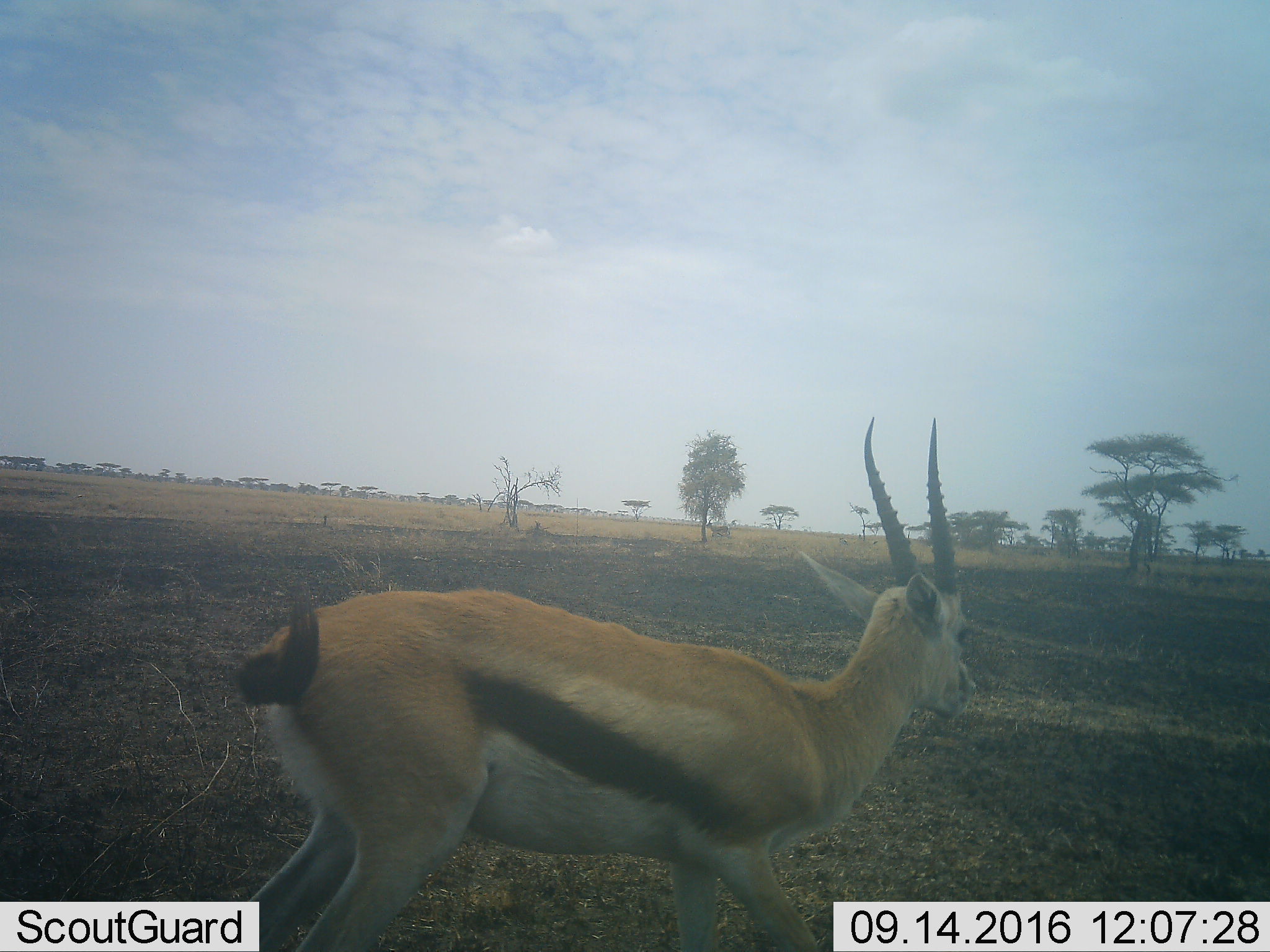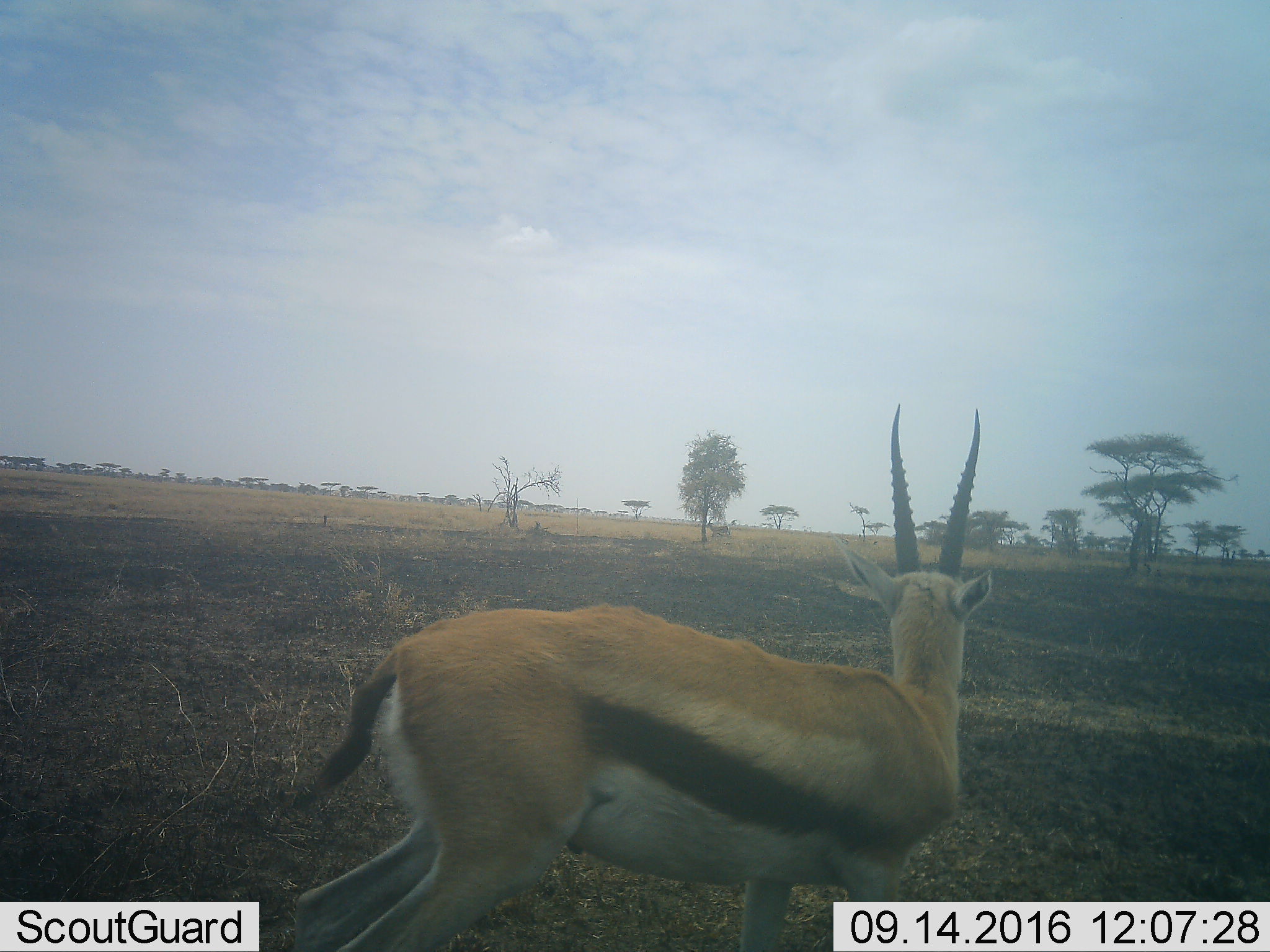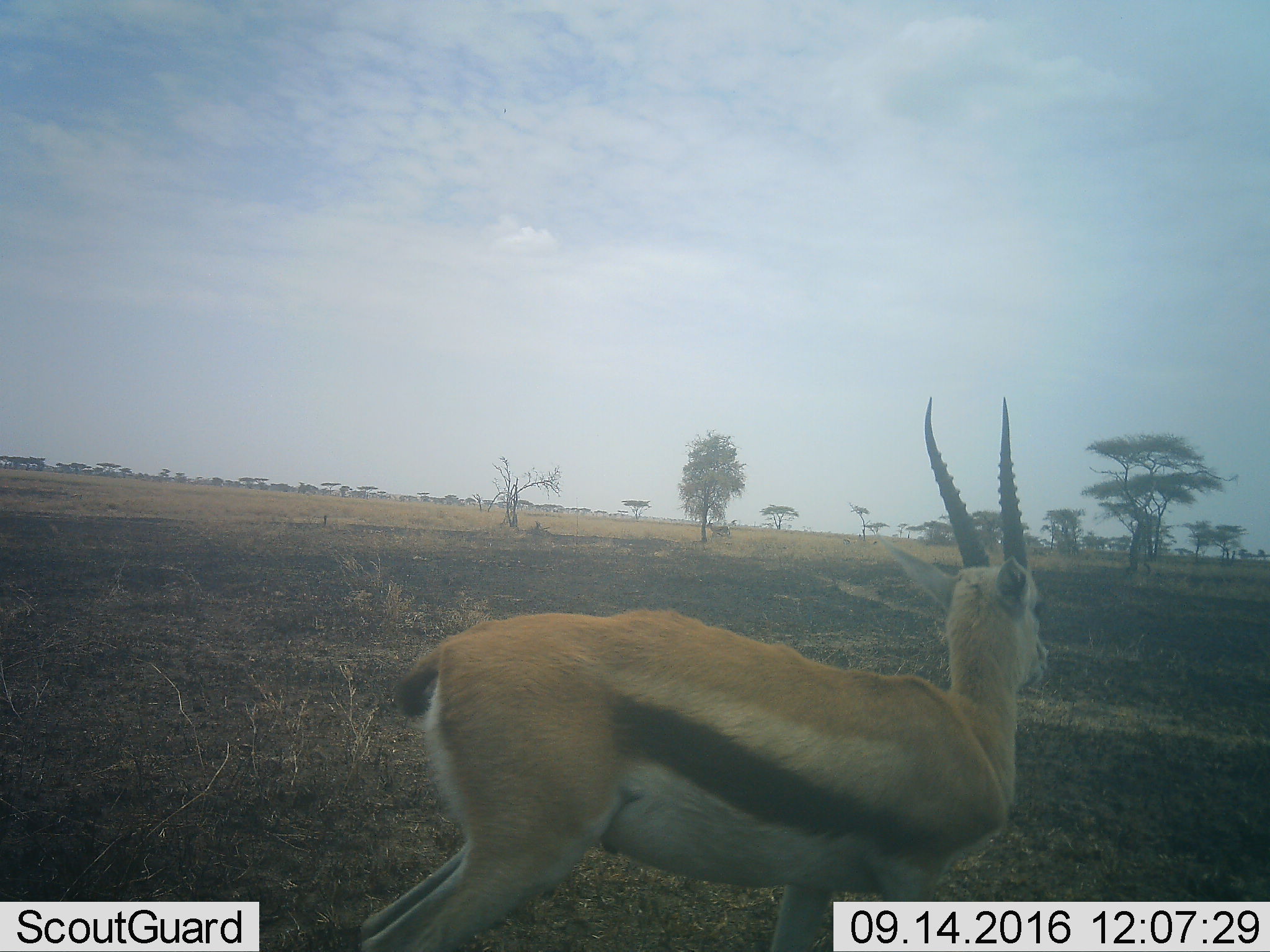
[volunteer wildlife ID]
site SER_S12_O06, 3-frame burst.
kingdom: Animalia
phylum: Chordata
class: Mammalia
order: Artiodactyla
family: Bovidae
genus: Eudorcas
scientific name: Eudorcas thomsonii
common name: thomson's gazelle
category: gazellethomsons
Gazellethomsons (thomson's gazelle) (Eudorcas thomsonii), count 1. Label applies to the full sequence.